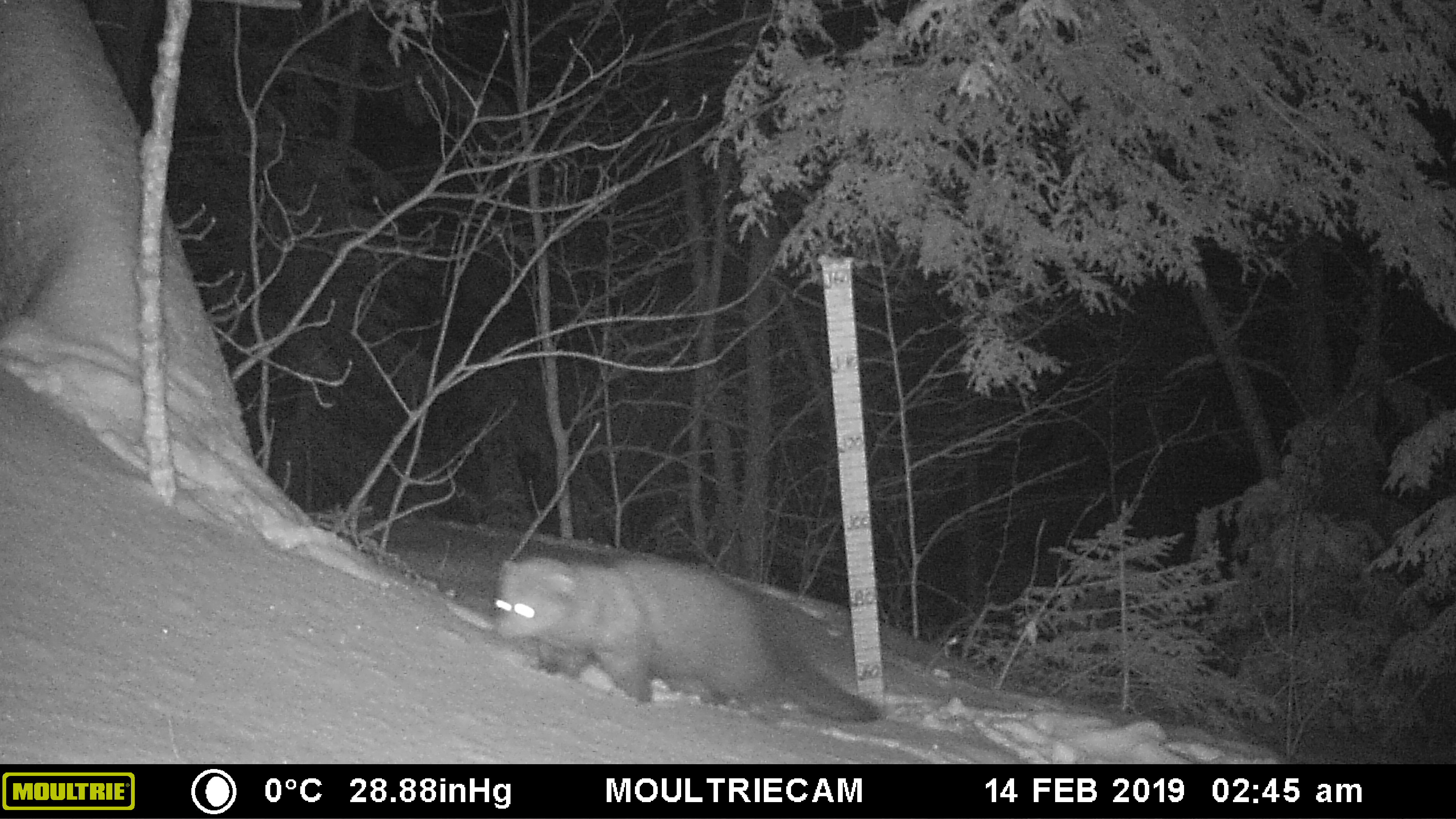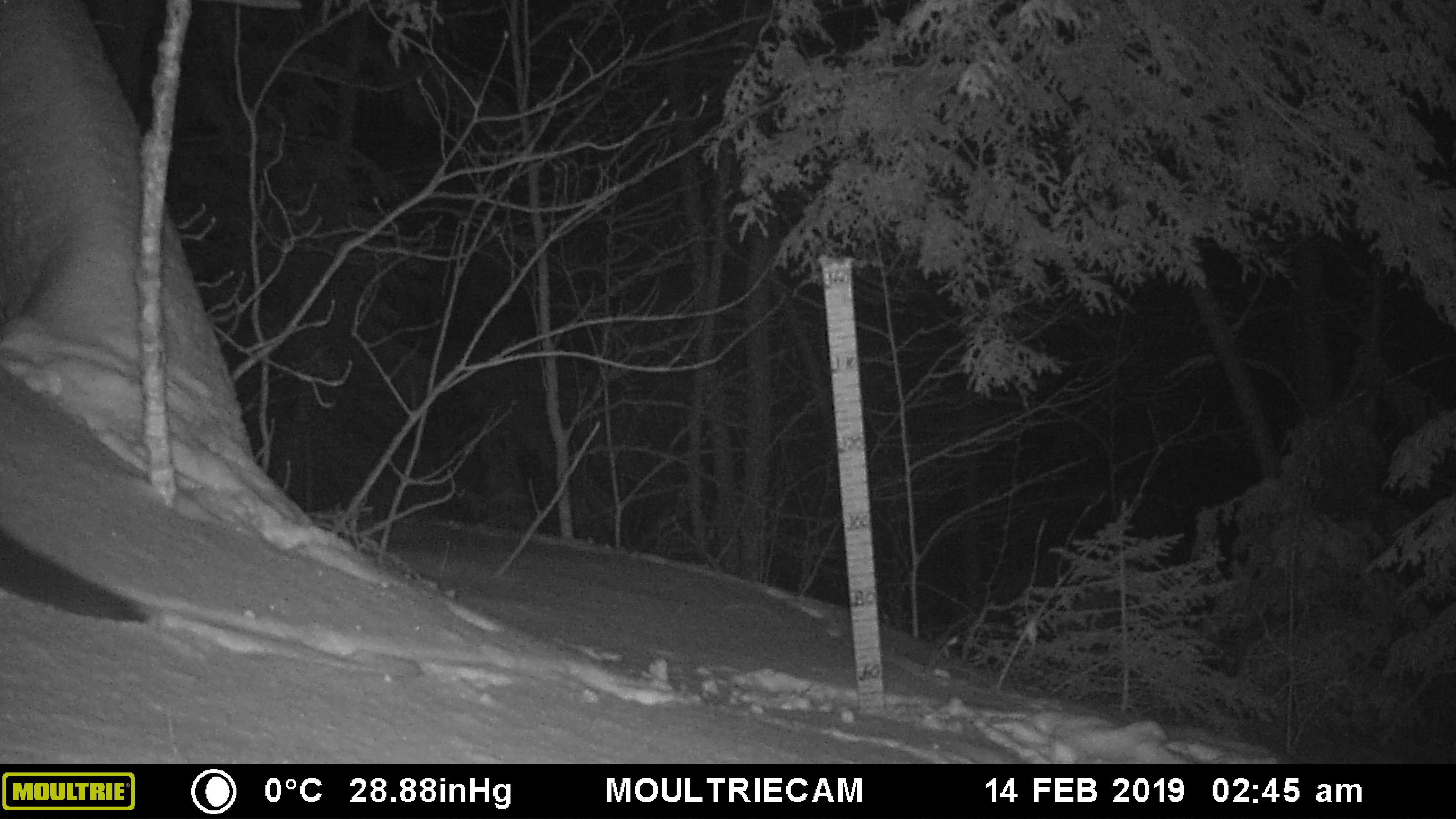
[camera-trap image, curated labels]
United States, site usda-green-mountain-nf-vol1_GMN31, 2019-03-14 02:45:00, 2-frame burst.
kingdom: Animalia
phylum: Chordata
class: Mammalia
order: Carnivora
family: Mustelidae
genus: Pekania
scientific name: Pekania pennanti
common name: fisher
Fisher (Pekania pennanti).